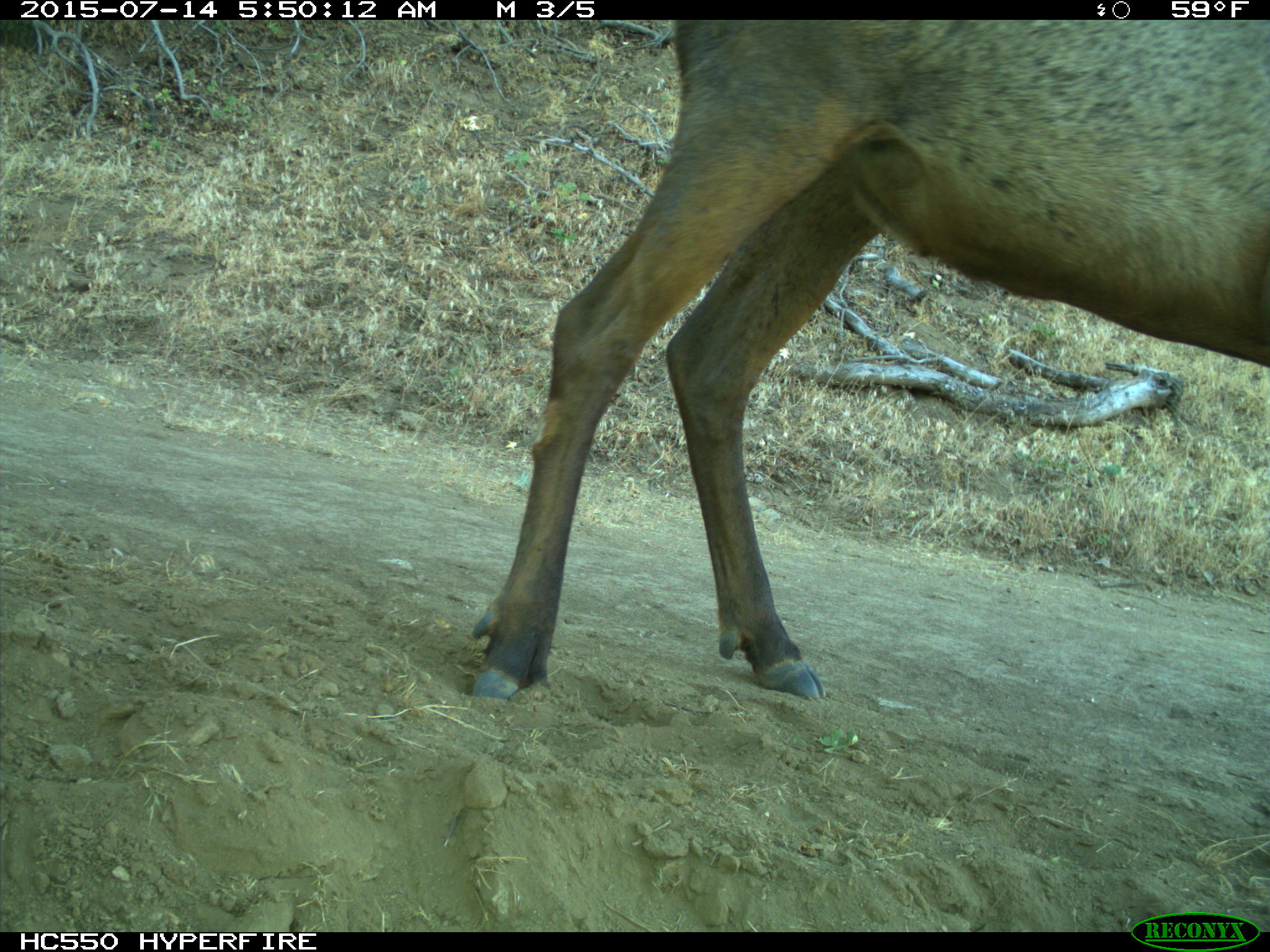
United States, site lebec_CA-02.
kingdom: Animalia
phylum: Chordata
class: Mammalia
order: Artiodactyla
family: Cervidae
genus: Cervus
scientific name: Cervus canadensis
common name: elk